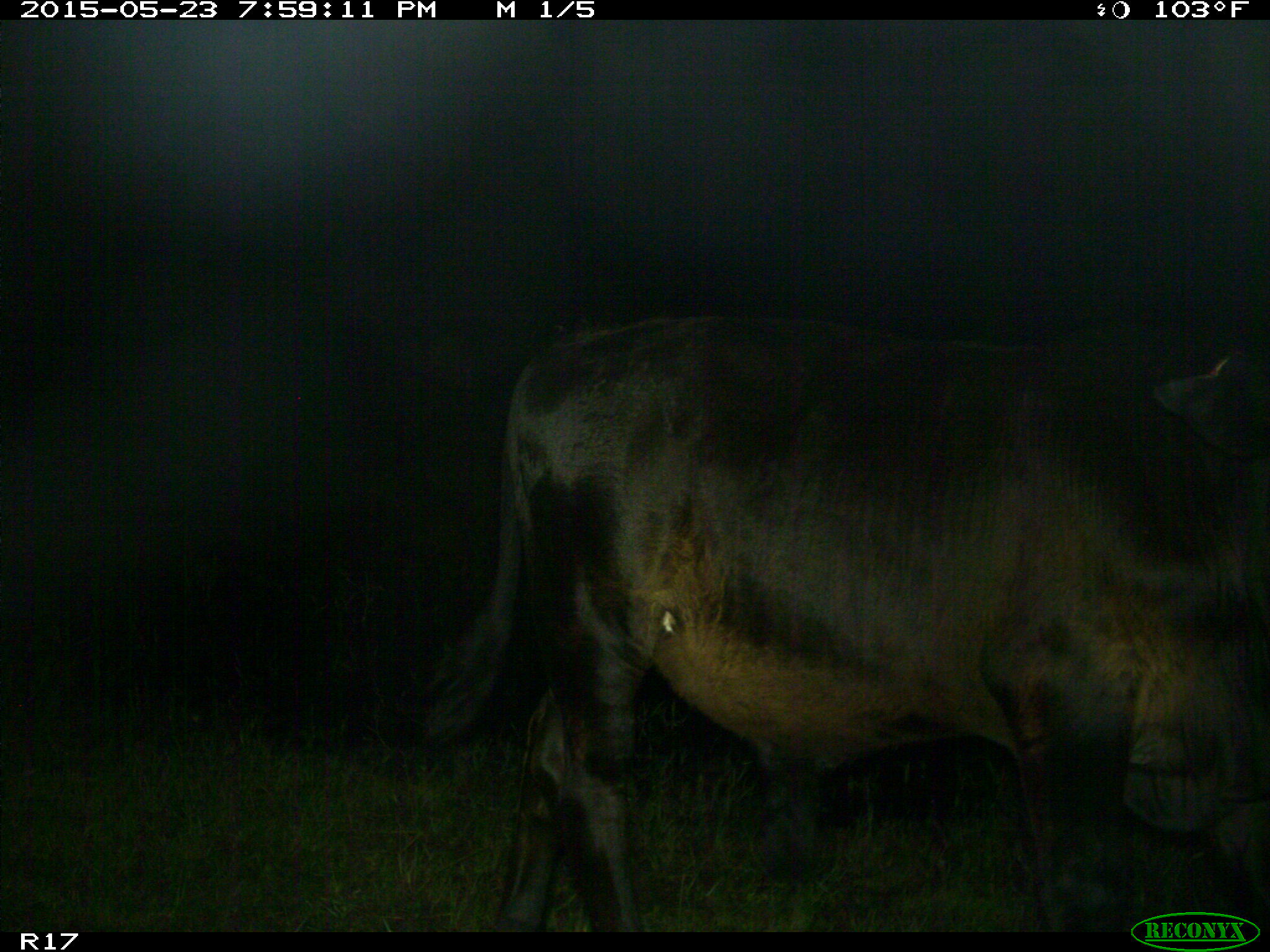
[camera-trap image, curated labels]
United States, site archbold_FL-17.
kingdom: Animalia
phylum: Chordata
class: Mammalia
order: Artiodactyla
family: Bovidae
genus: Bos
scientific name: Bos taurus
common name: domestic cow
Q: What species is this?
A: Bos taurus (domestic cow).